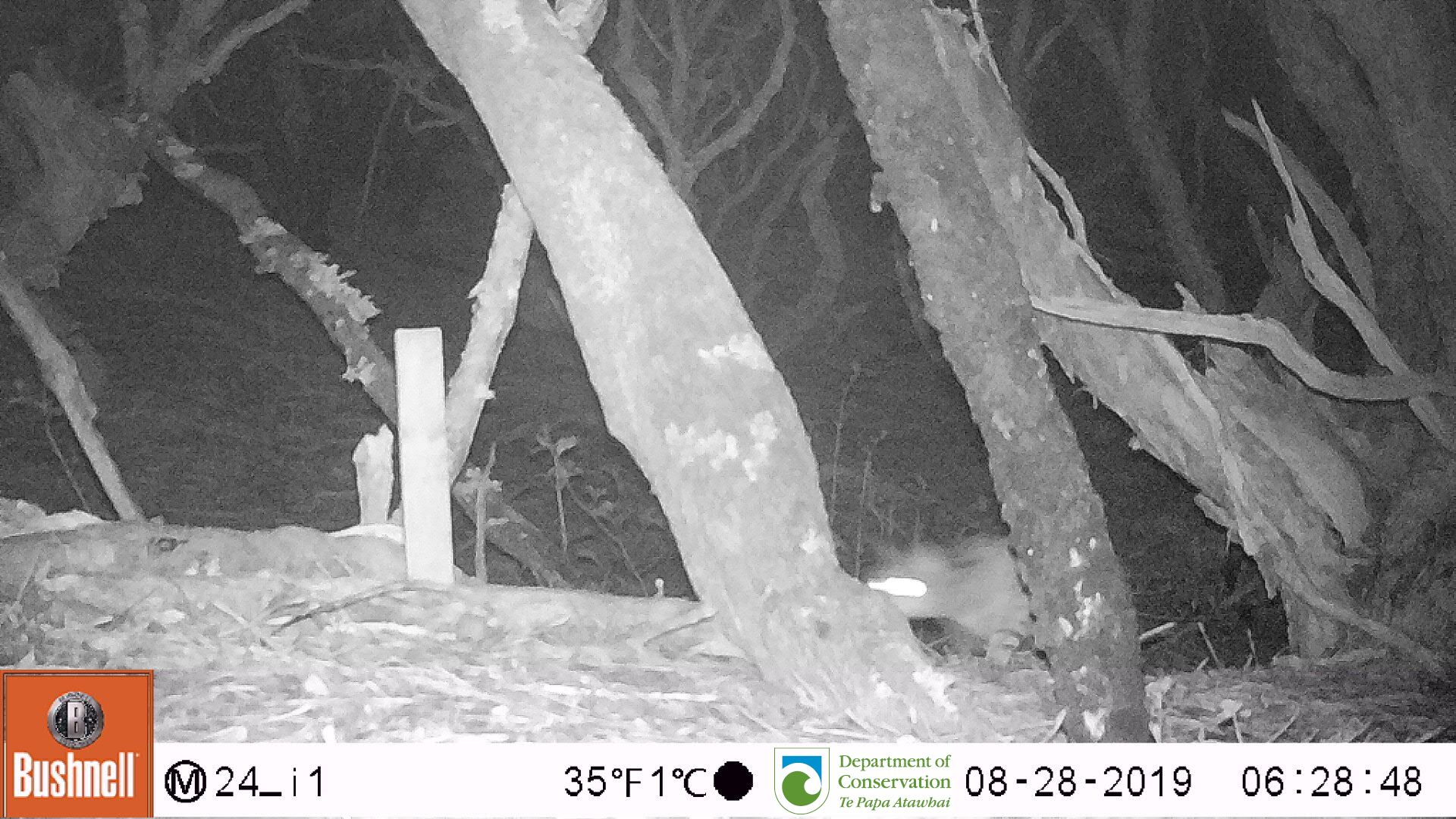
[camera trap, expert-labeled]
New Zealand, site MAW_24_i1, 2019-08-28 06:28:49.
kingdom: Animalia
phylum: Chordata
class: Mammalia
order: Carnivora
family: Felidae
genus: Felis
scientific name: Felis catus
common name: domestic cat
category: cat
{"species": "cat (domestic cat) (Felis catus)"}